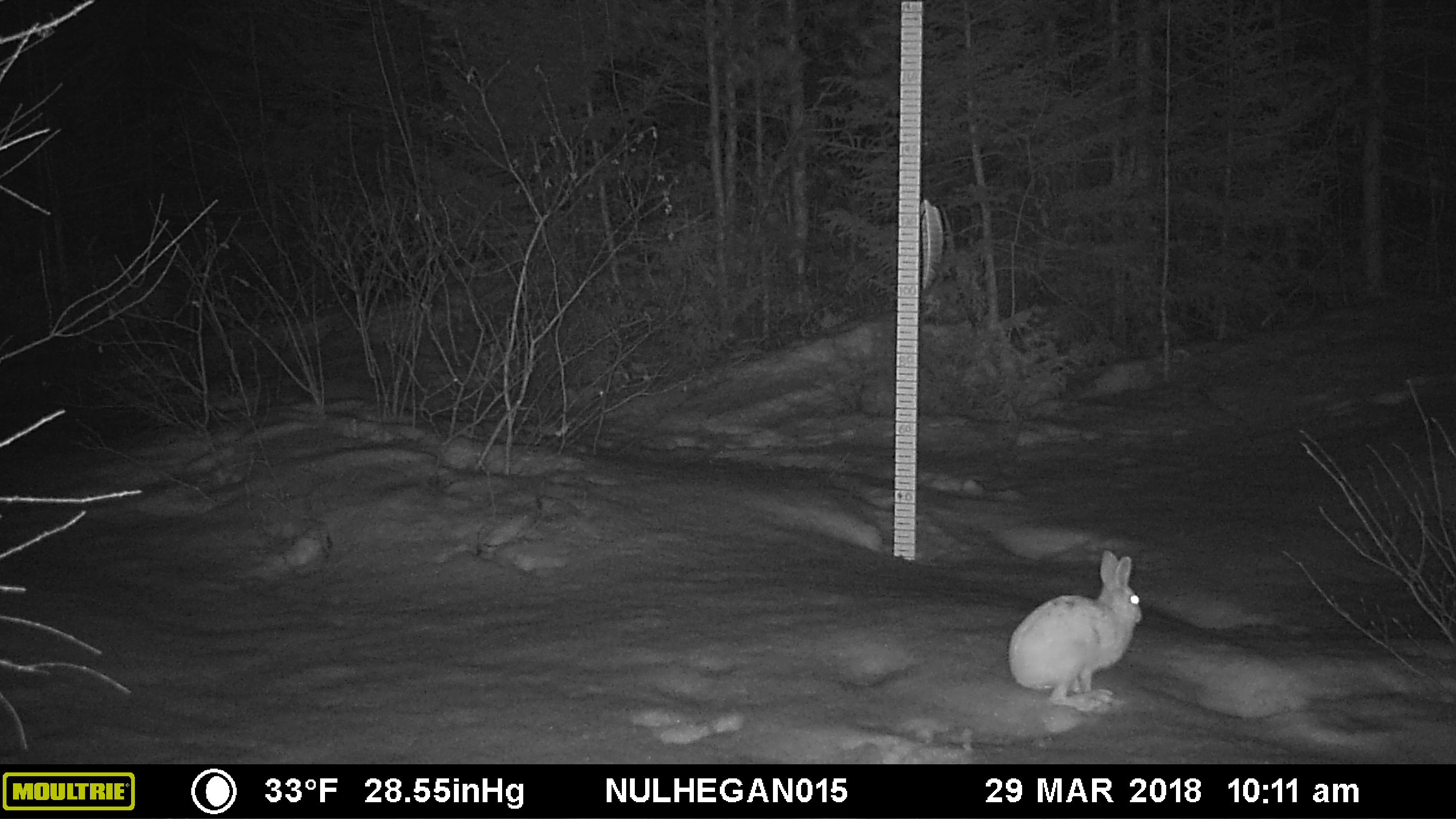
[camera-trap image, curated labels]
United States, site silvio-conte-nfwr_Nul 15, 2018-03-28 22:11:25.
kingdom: Animalia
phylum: Chordata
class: Mammalia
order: Lagomorpha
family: Leporidae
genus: Lepus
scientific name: Lepus americanus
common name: snowshoe hare